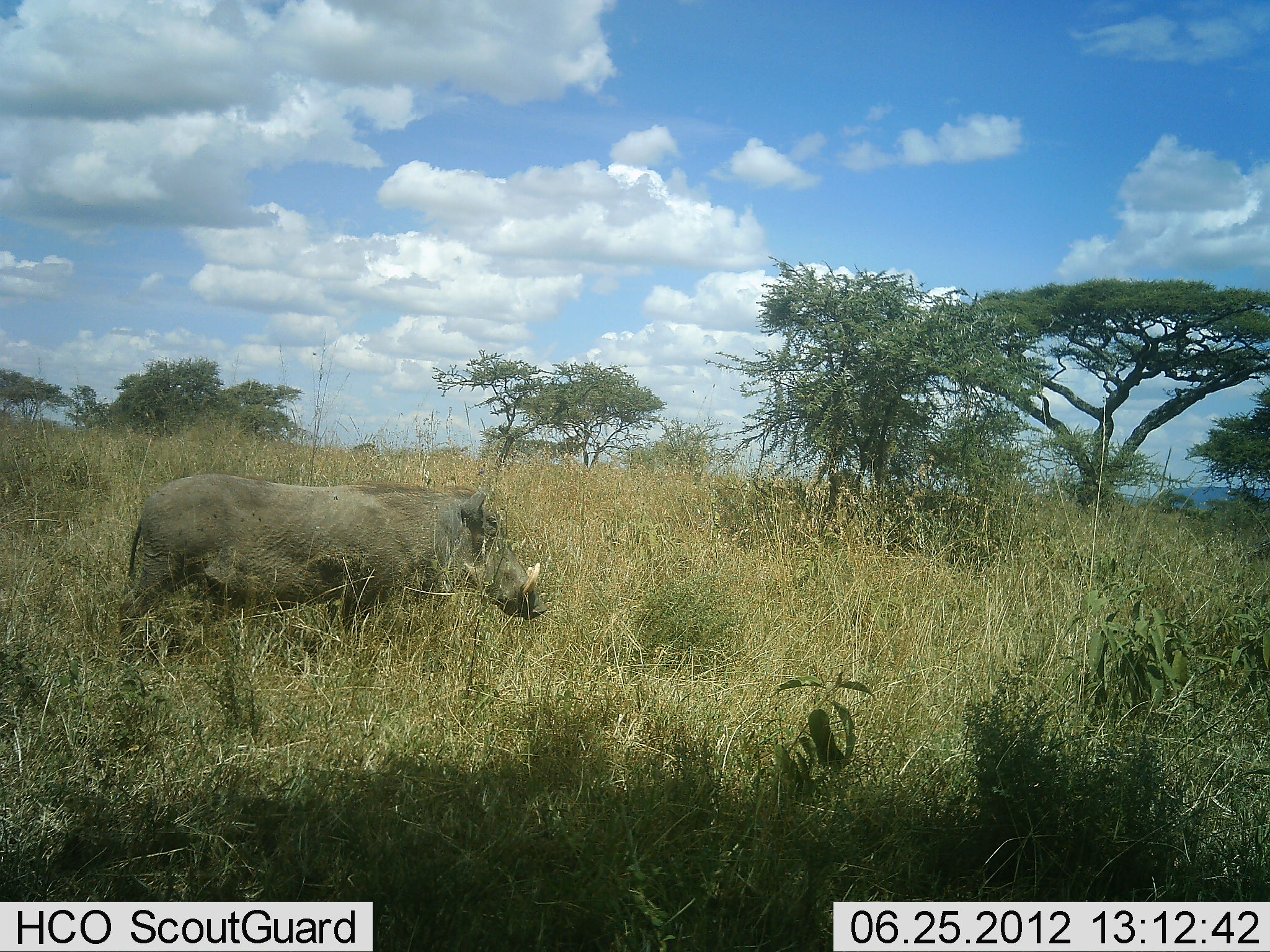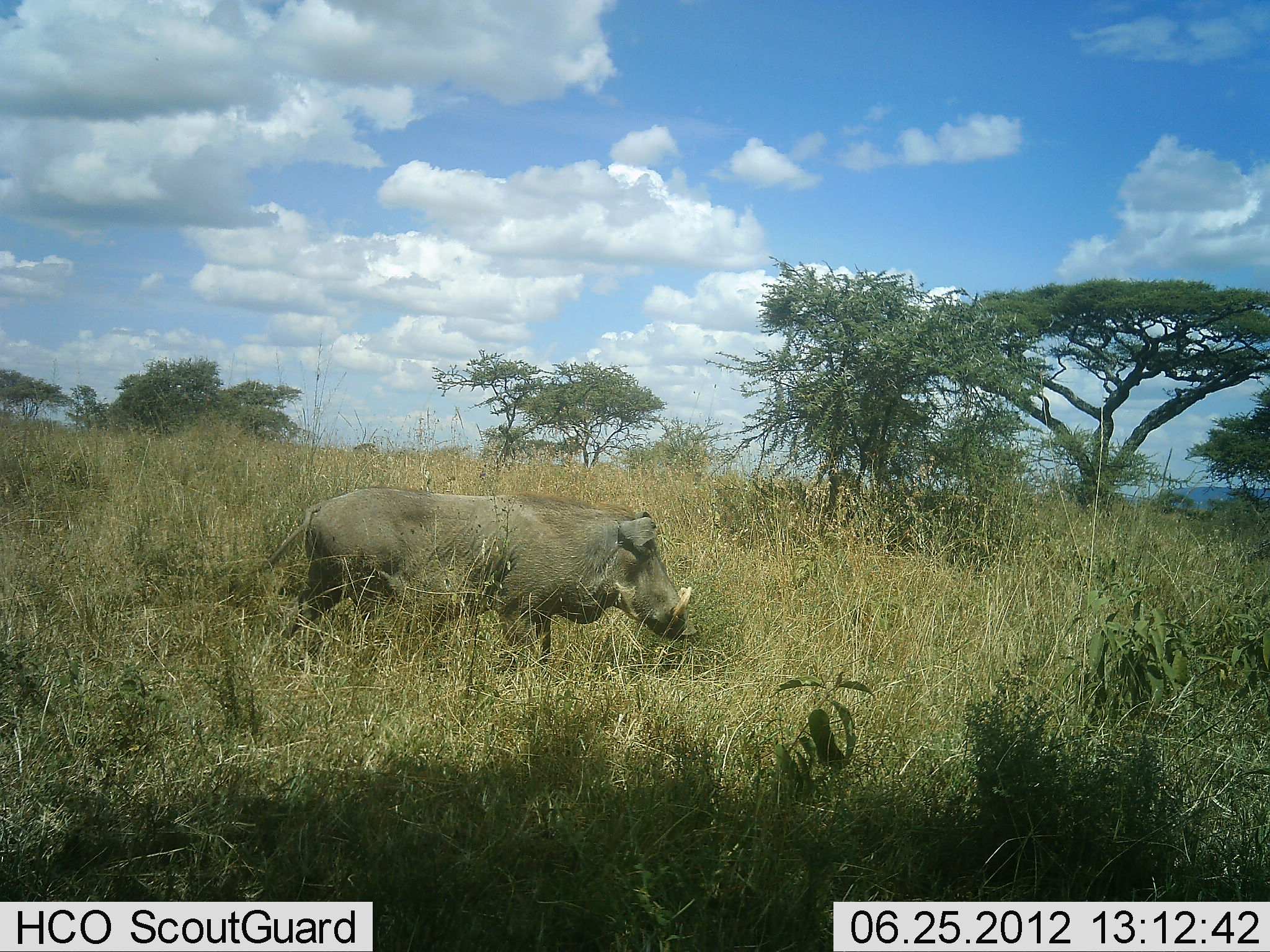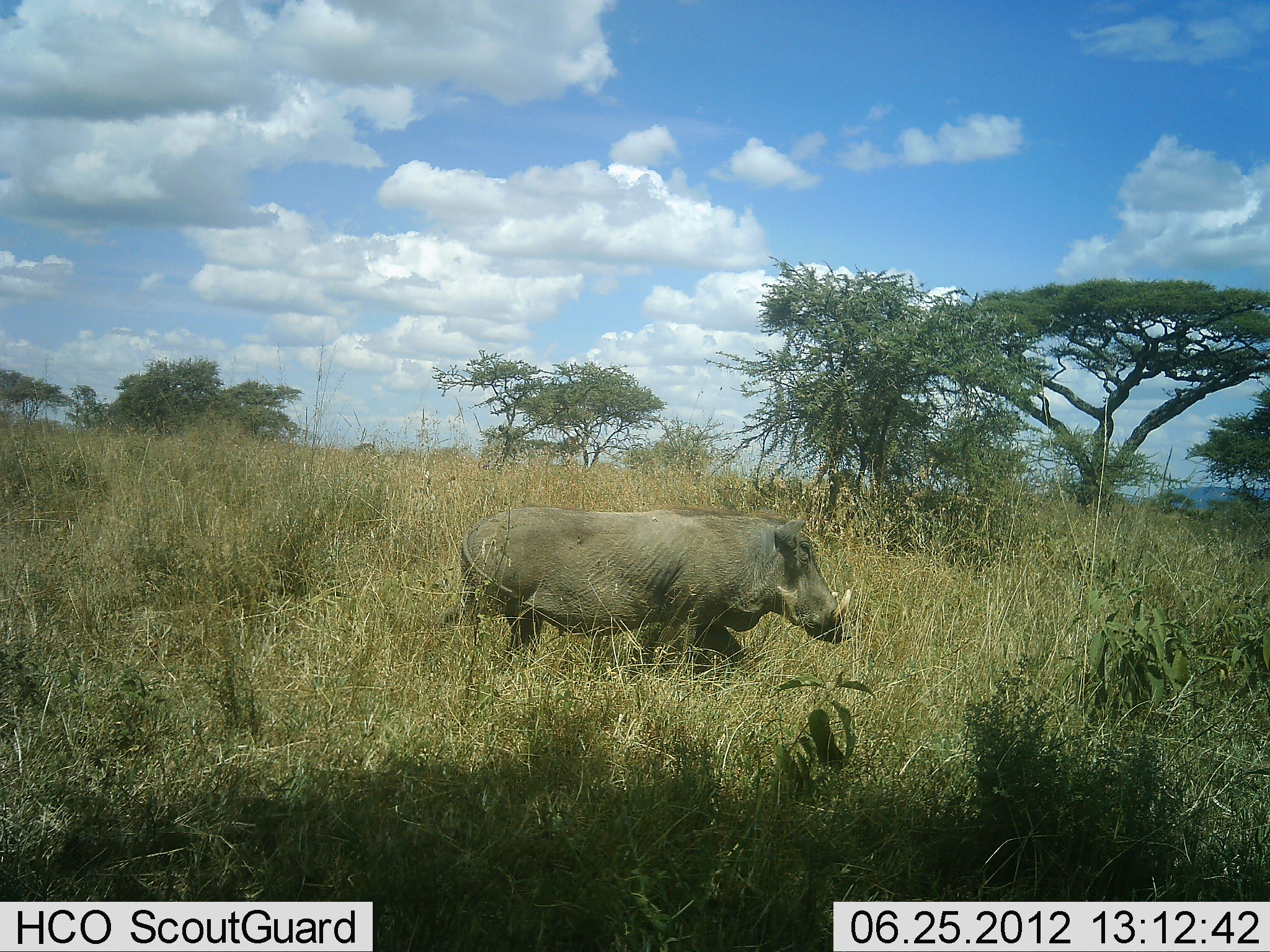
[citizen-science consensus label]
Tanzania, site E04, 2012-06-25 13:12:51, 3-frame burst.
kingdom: Animalia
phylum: Chordata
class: Mammalia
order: Artiodactyla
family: Suidae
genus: Phacochoerus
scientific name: Phacochoerus africanus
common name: warthog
Warthog (Phacochoerus africanus), count 1. Behavior (volunteer vote fractions): standing 0%, resting 0%, moving 100%, interacting 0%. Young present (vote fraction): 0%. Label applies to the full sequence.